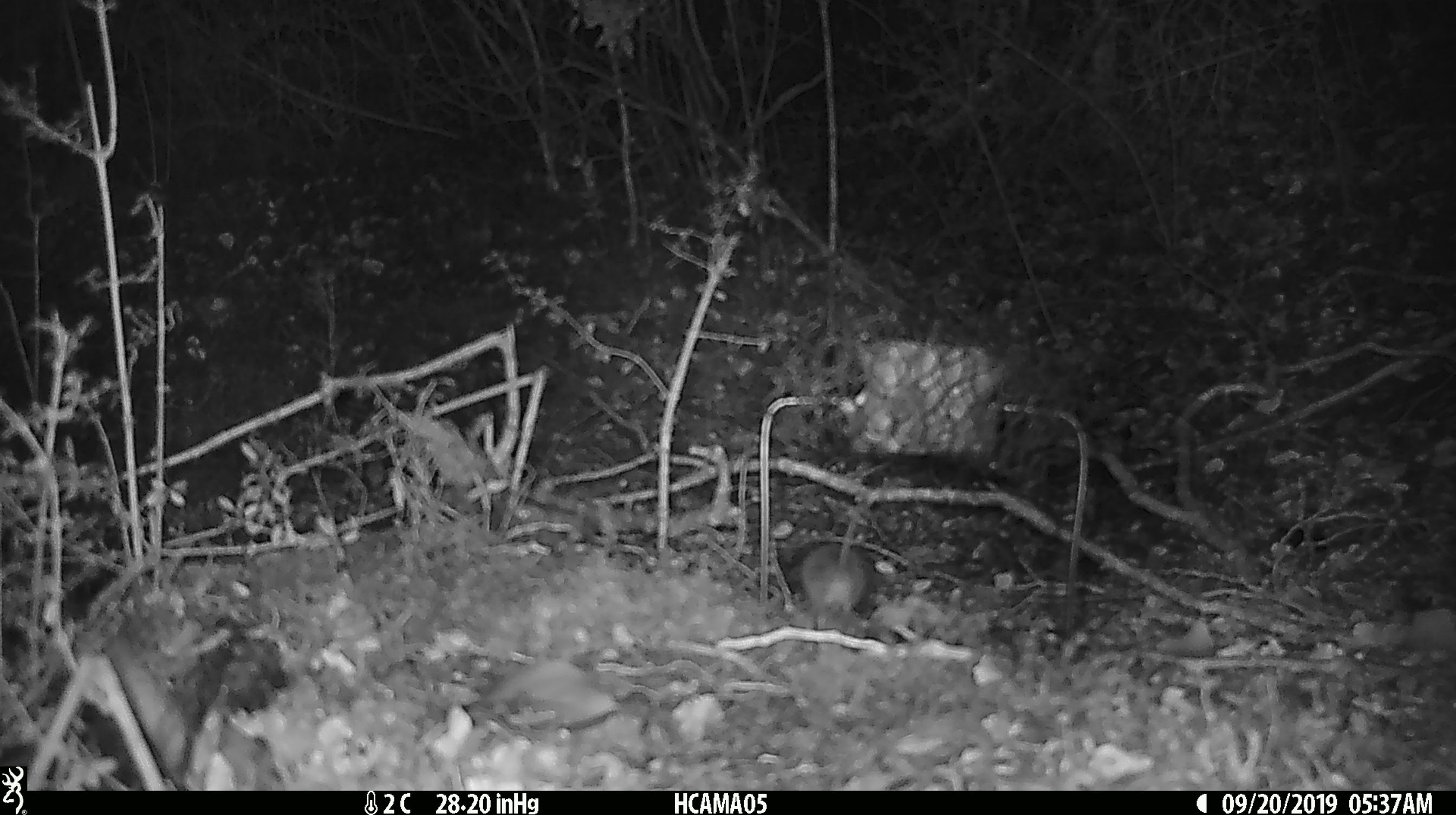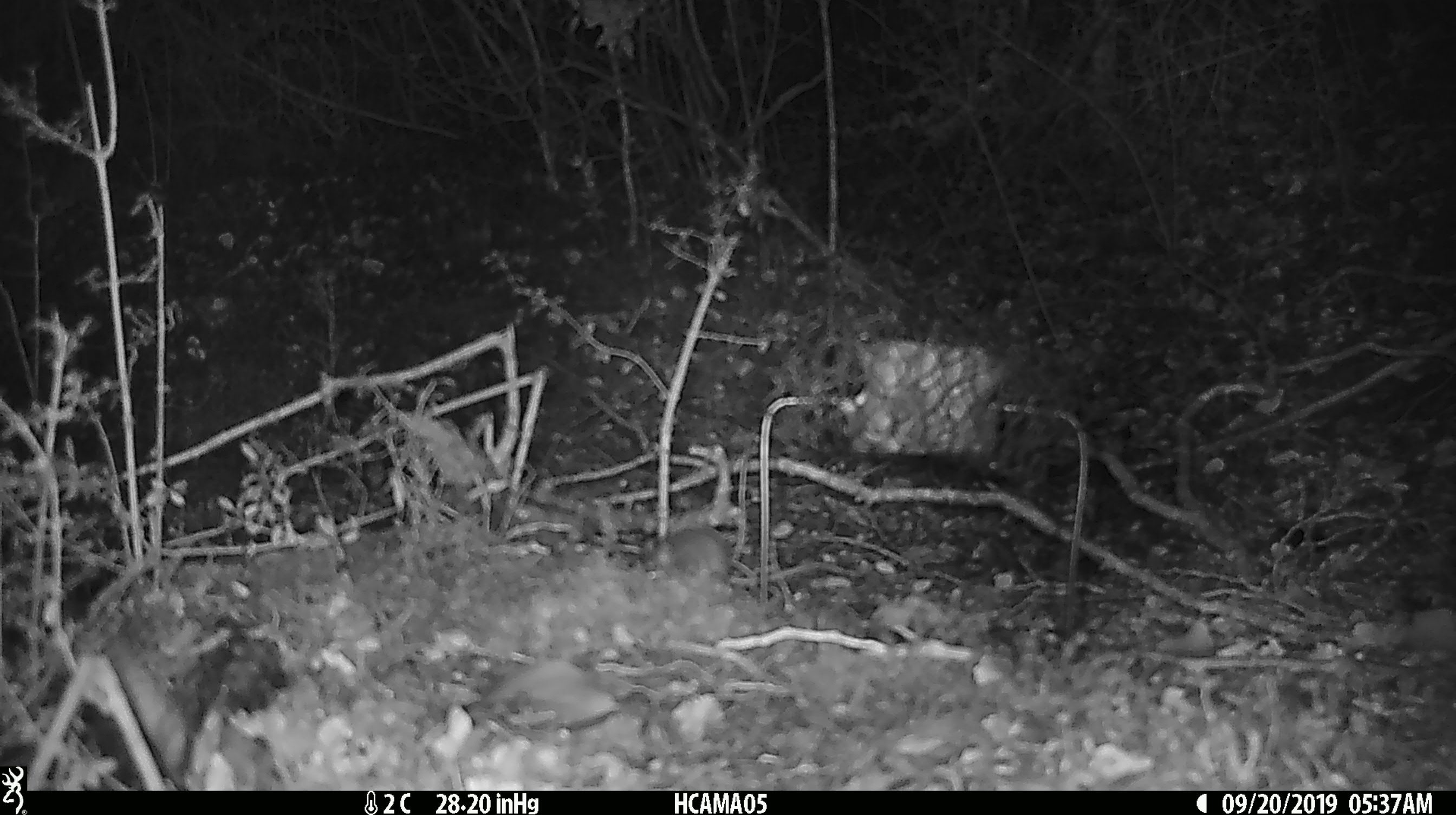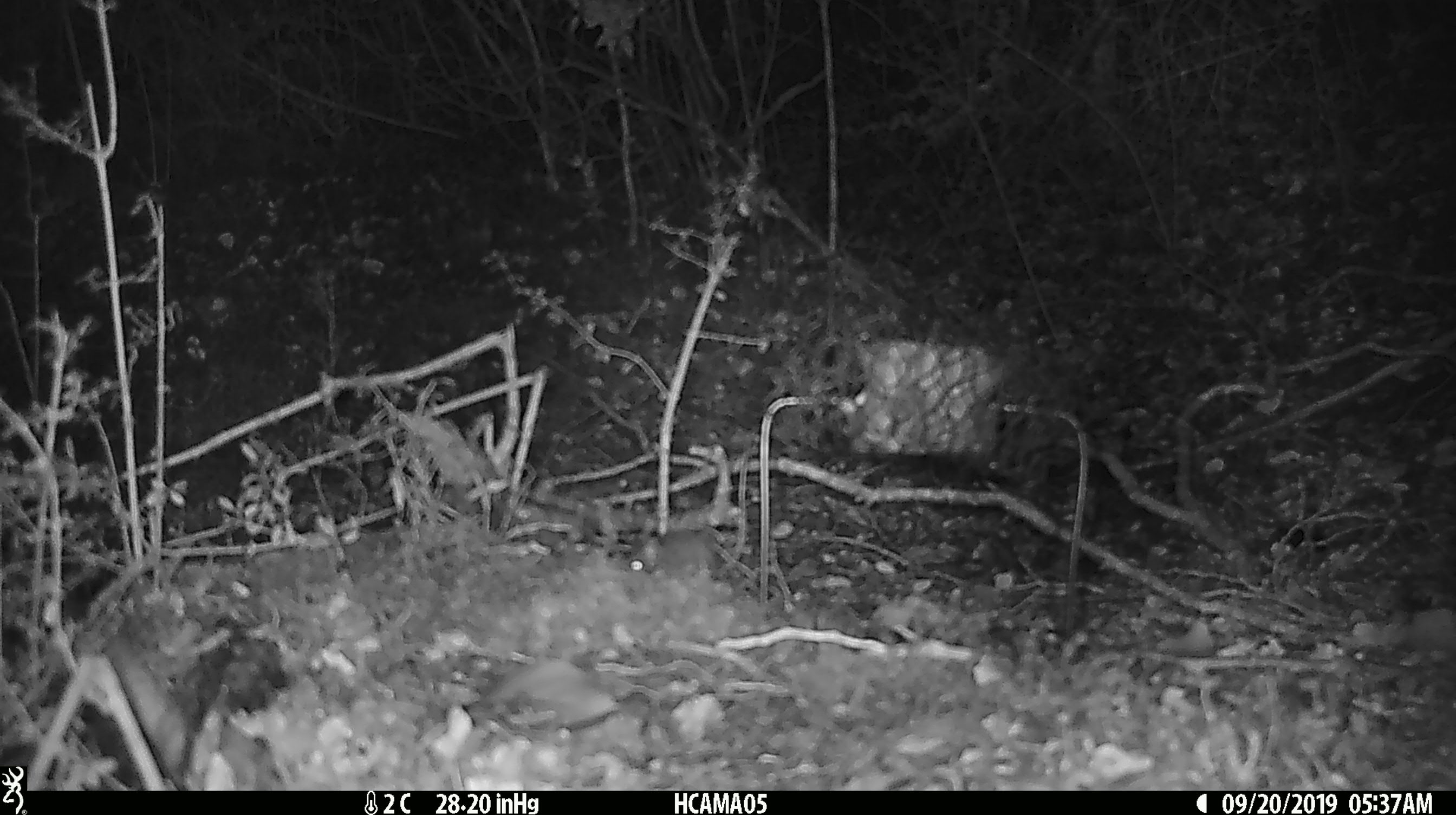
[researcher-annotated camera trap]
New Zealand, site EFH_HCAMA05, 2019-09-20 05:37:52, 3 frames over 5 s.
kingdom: Animalia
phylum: Chordata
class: Mammalia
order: Rodentia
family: Muridae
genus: Mus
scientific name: Mus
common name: mouse